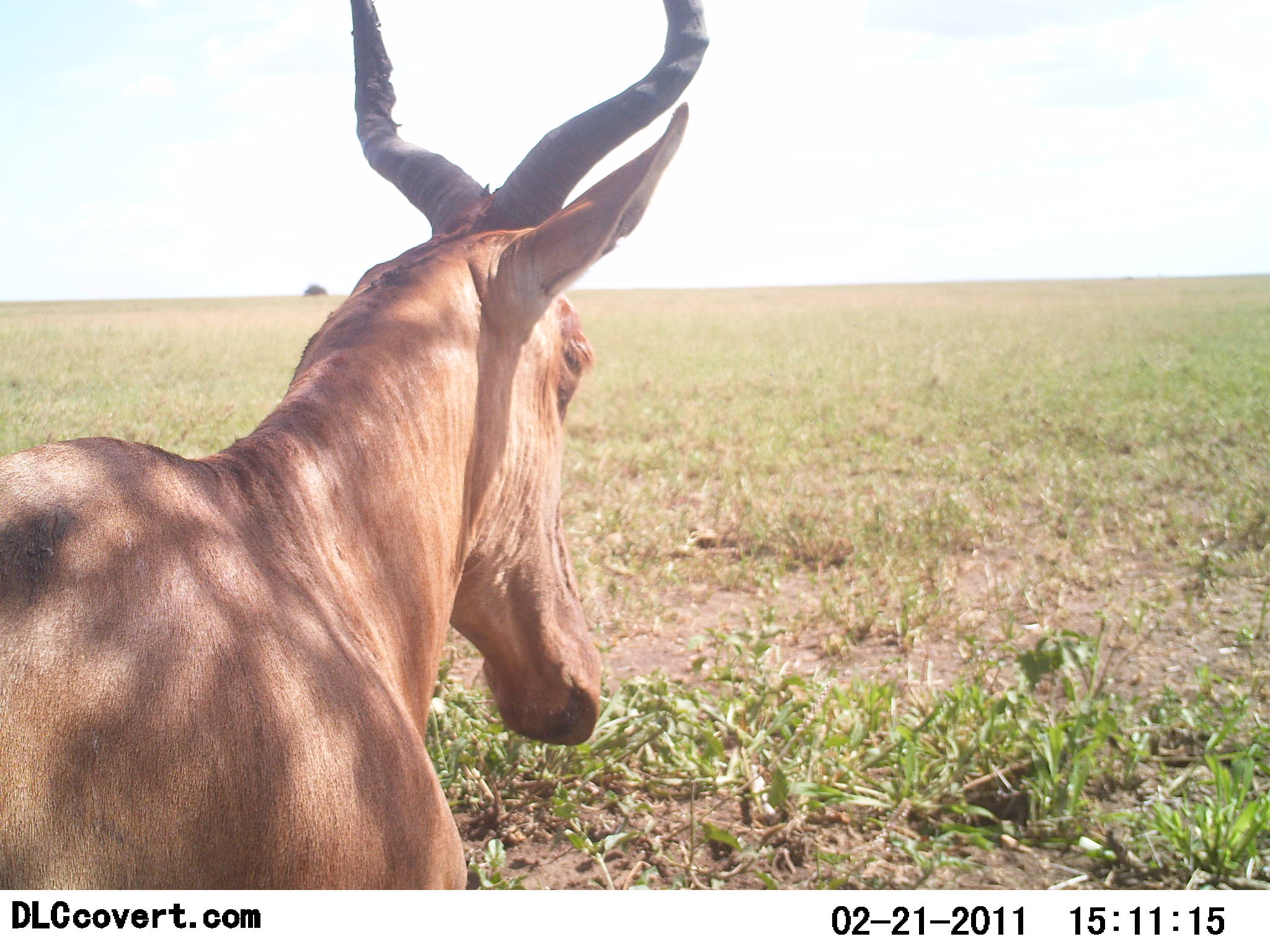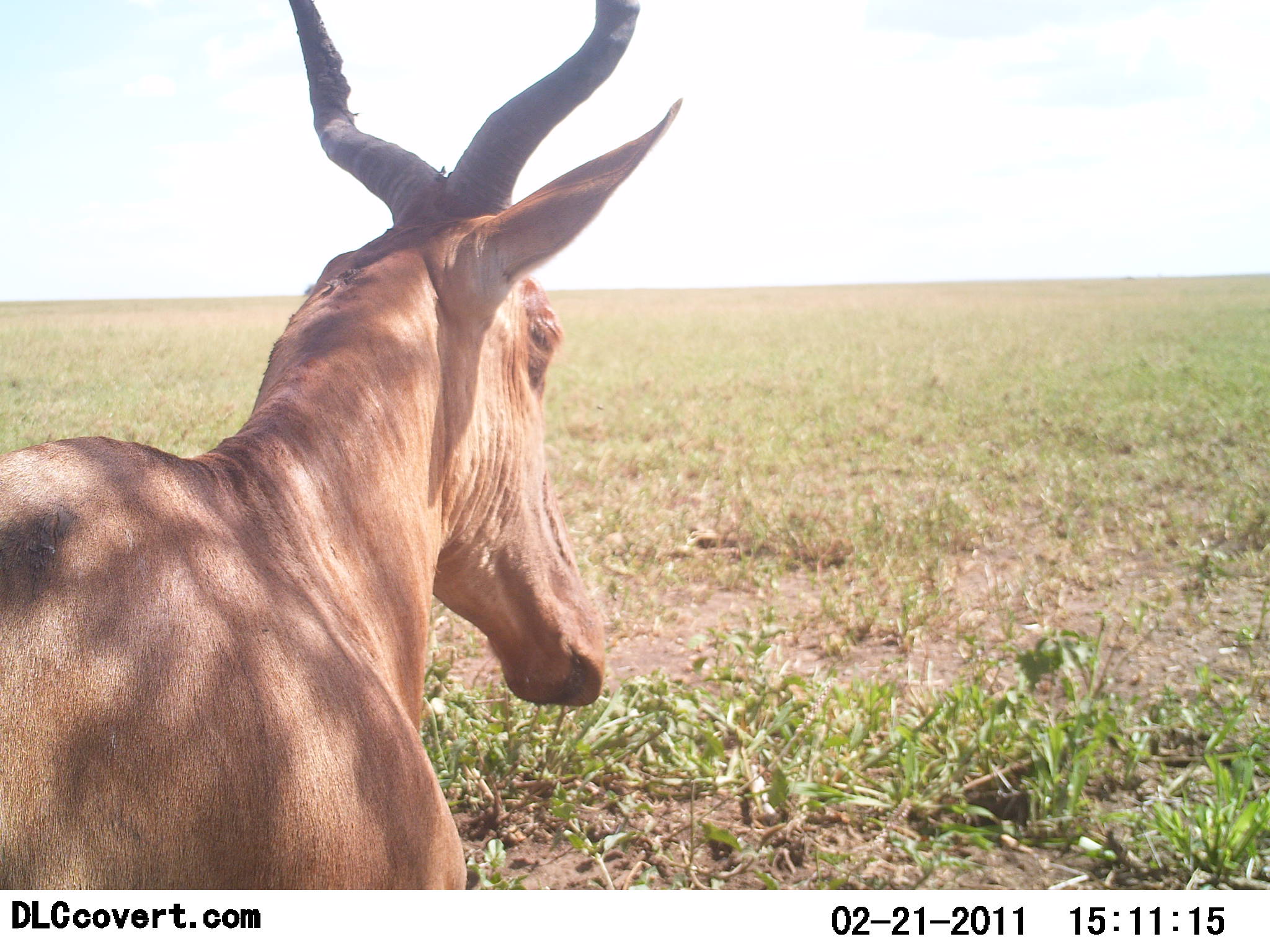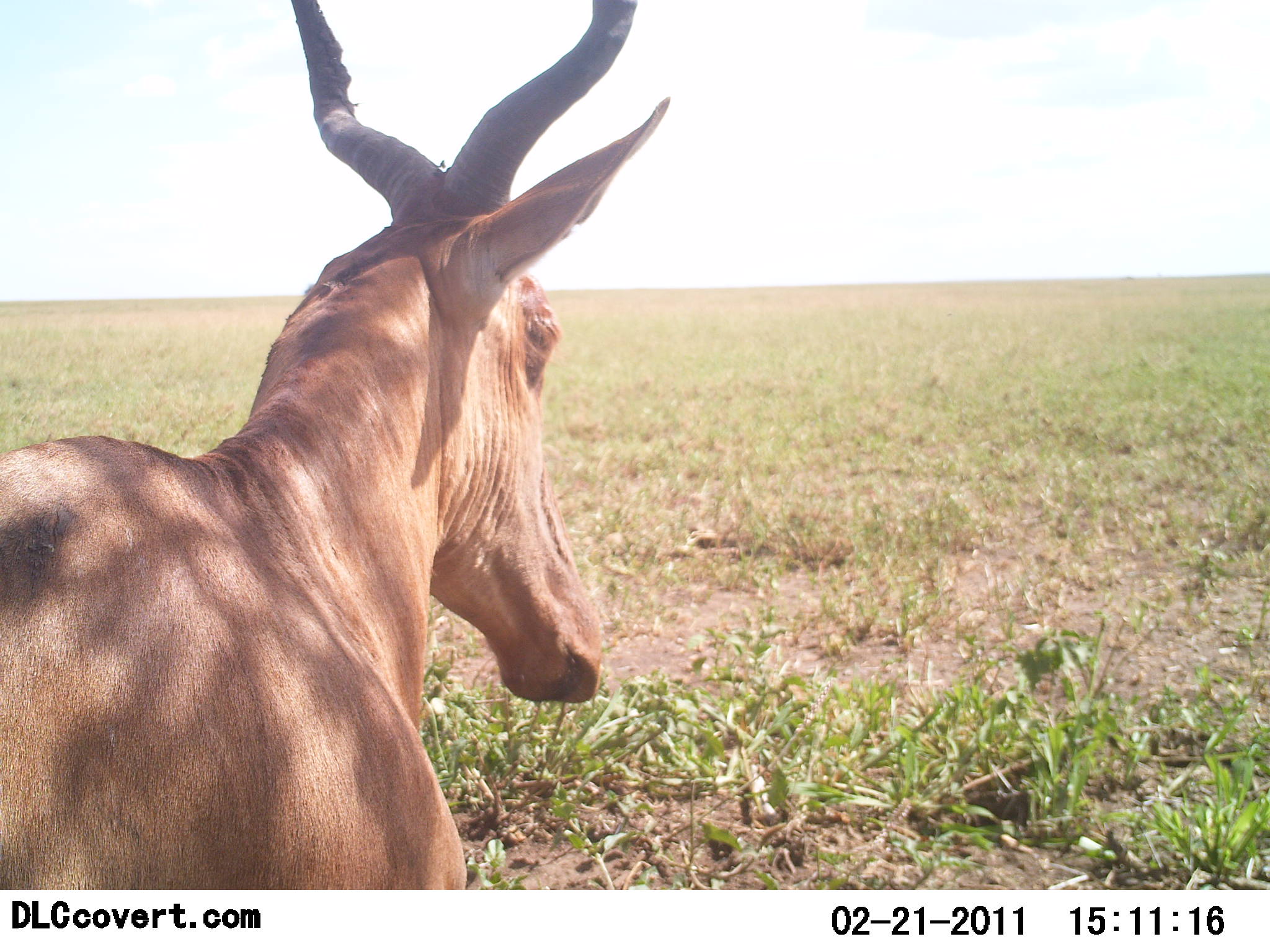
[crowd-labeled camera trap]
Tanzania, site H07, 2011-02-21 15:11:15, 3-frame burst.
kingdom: Animalia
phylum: Chordata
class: Mammalia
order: Artiodactyla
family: Bovidae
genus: Alcelaphus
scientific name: Alcelaphus buselaphus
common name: hartebeest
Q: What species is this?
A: Hartebeest (Alcelaphus buselaphus).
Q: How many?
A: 1.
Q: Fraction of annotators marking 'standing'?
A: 82%.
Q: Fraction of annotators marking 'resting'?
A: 18%.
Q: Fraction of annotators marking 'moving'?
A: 0%.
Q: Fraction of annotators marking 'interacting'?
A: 0%.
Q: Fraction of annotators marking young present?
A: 0%.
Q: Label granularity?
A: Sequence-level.